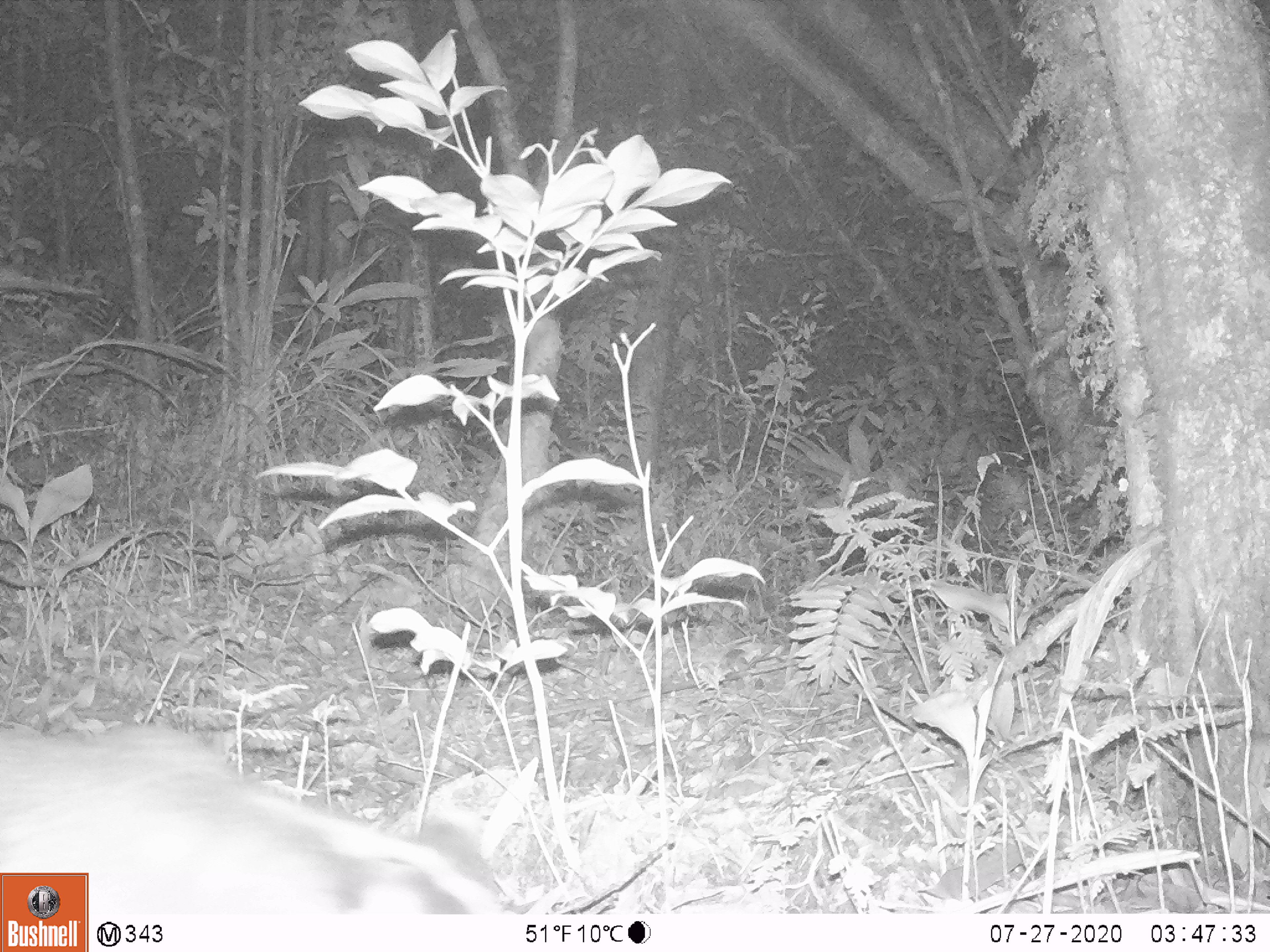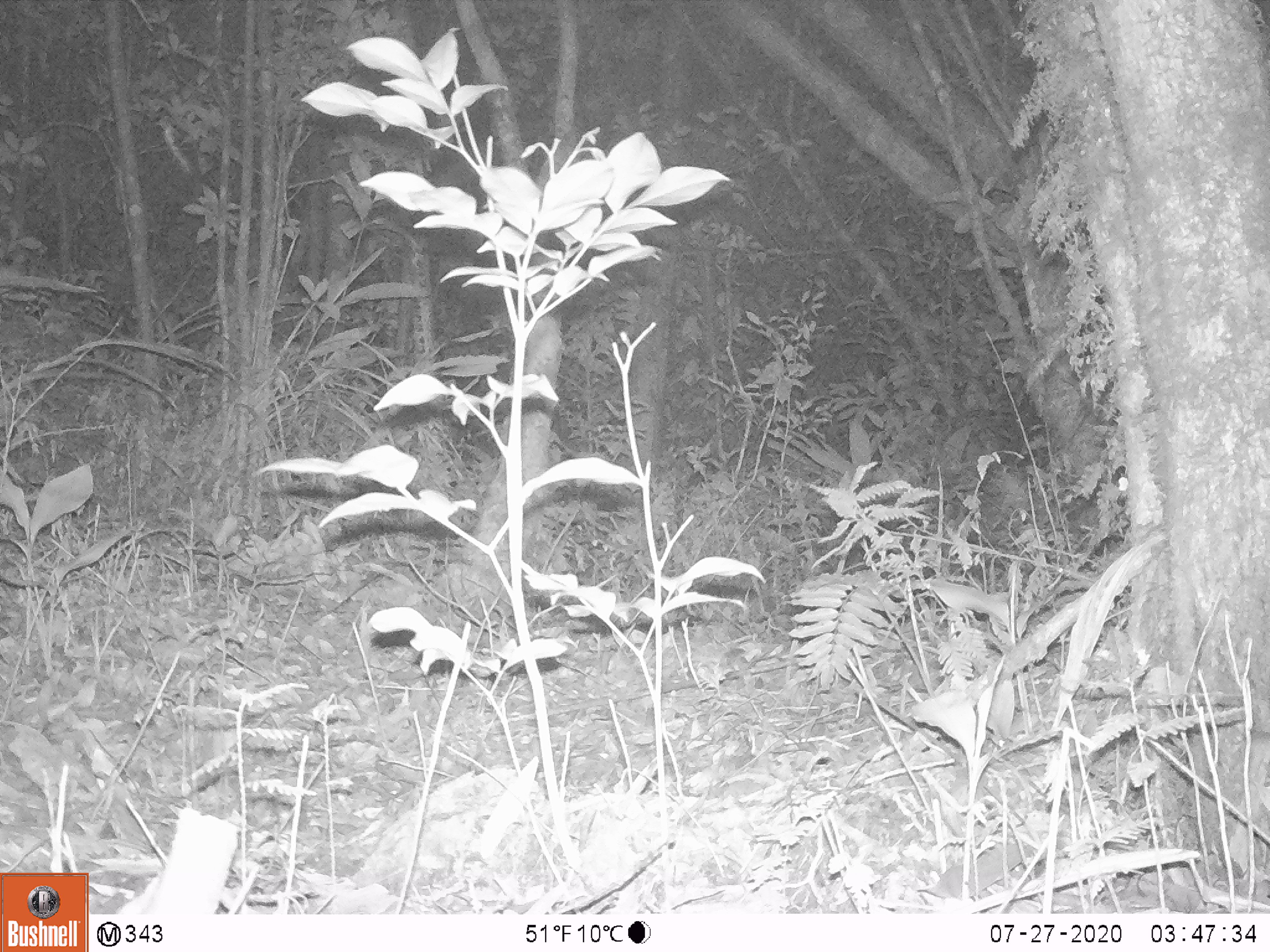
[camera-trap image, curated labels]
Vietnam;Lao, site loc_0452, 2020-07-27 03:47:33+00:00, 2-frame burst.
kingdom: Animalia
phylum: Chordata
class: Mammalia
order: Carnivora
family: Viverridae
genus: Paguma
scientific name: Paguma larvata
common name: masked palm civet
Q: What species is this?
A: Masked palm civet (Paguma larvata).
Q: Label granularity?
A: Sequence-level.